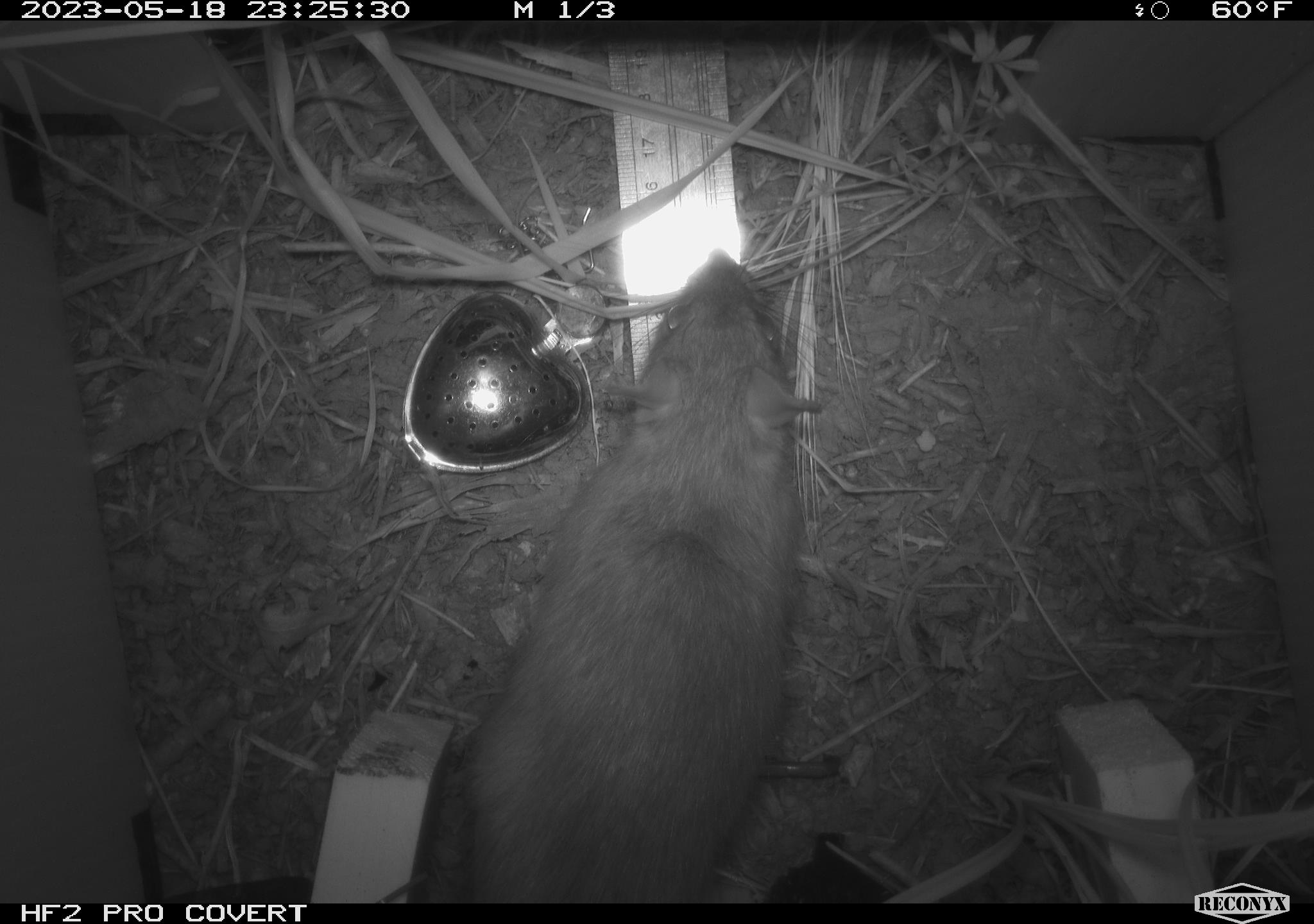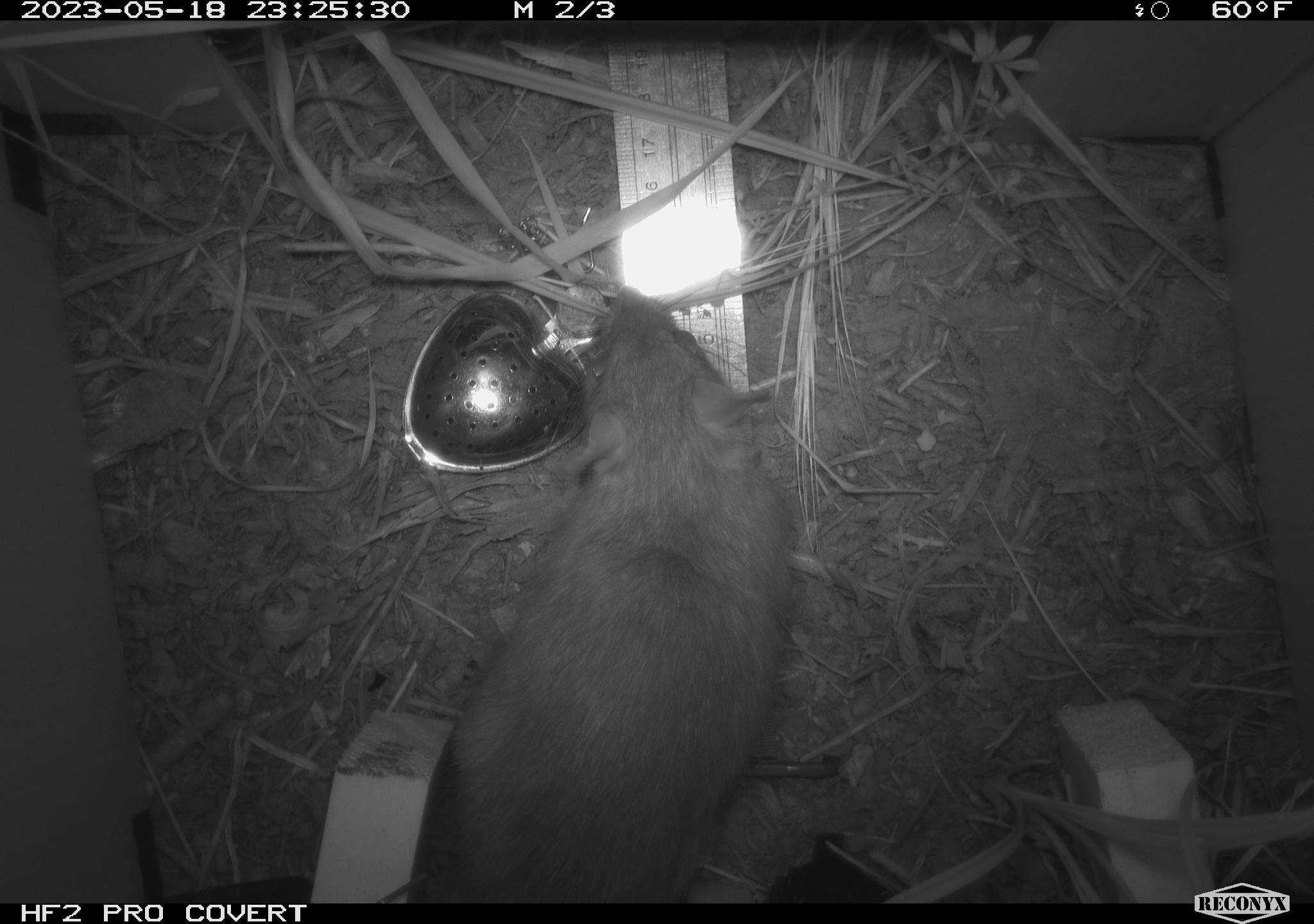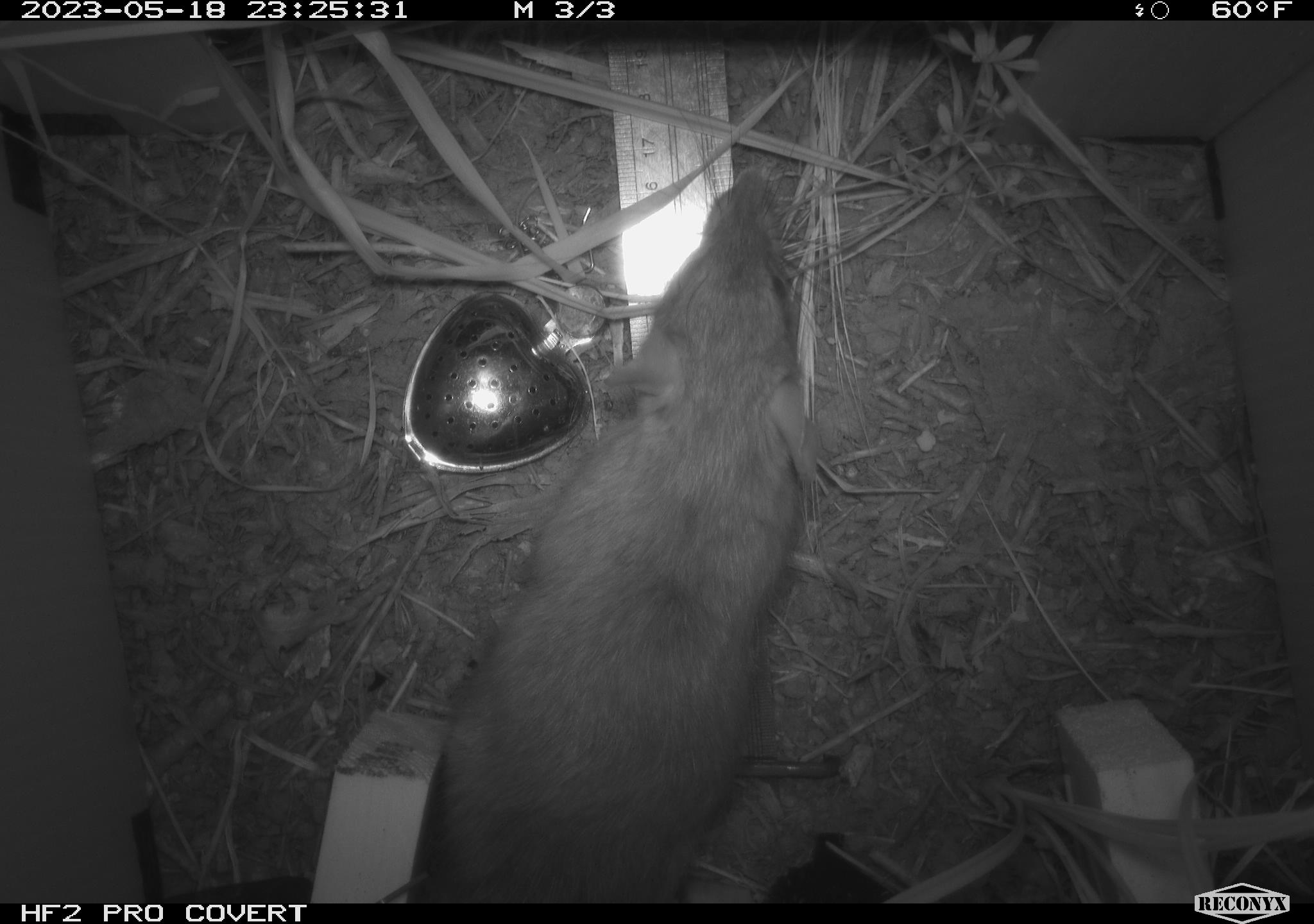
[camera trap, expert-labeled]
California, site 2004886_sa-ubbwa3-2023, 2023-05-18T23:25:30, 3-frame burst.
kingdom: Animalia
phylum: Chordata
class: Mammalia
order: Rodentia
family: Muridae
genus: Rattus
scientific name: Rattus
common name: rat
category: rattus species